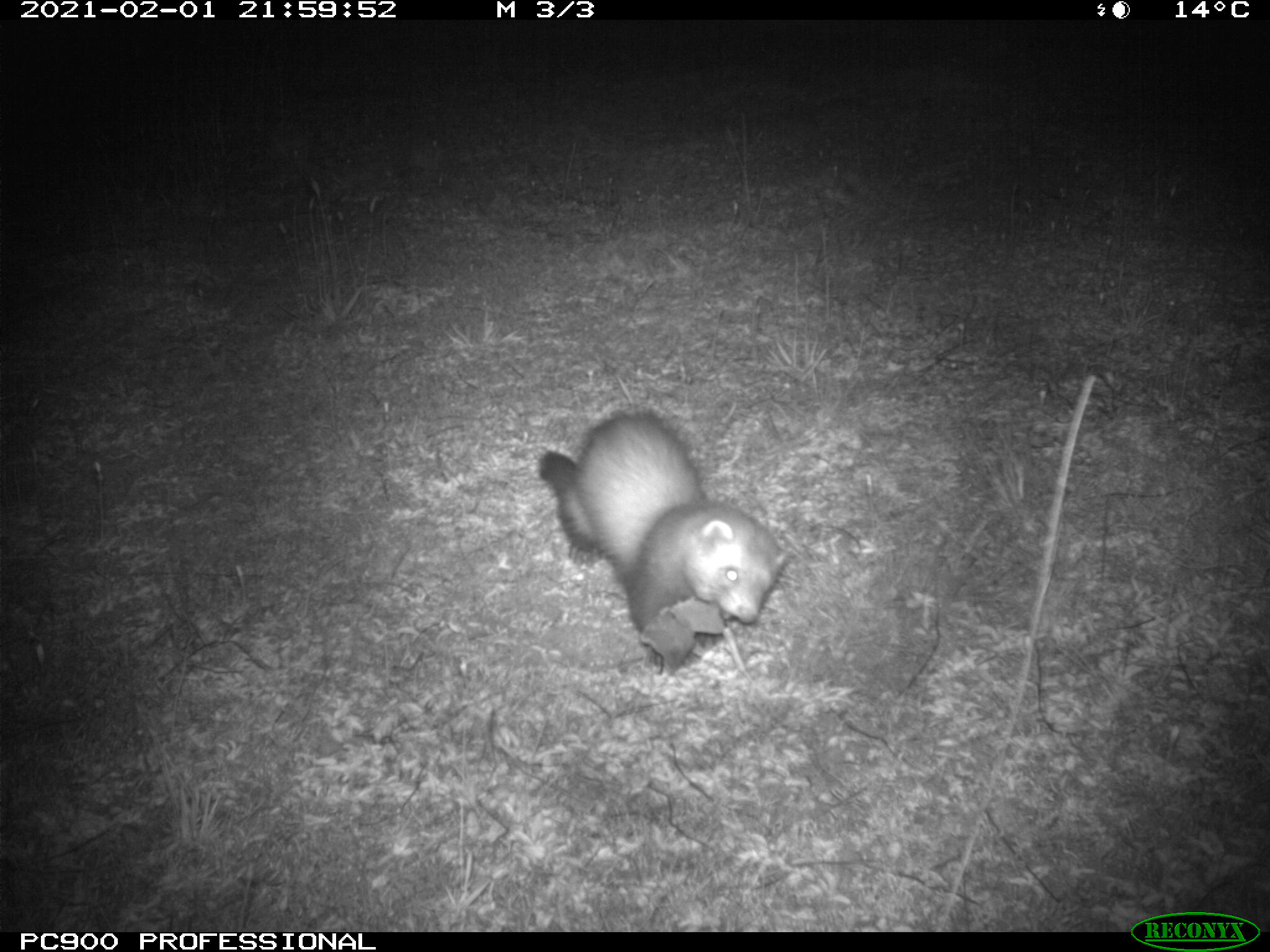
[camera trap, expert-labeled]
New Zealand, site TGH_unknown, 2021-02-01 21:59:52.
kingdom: Animalia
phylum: Chordata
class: Mammalia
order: Carnivora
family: Mustelidae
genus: Mustela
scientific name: Mustela furo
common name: ferret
Ferret (Mustela furo).